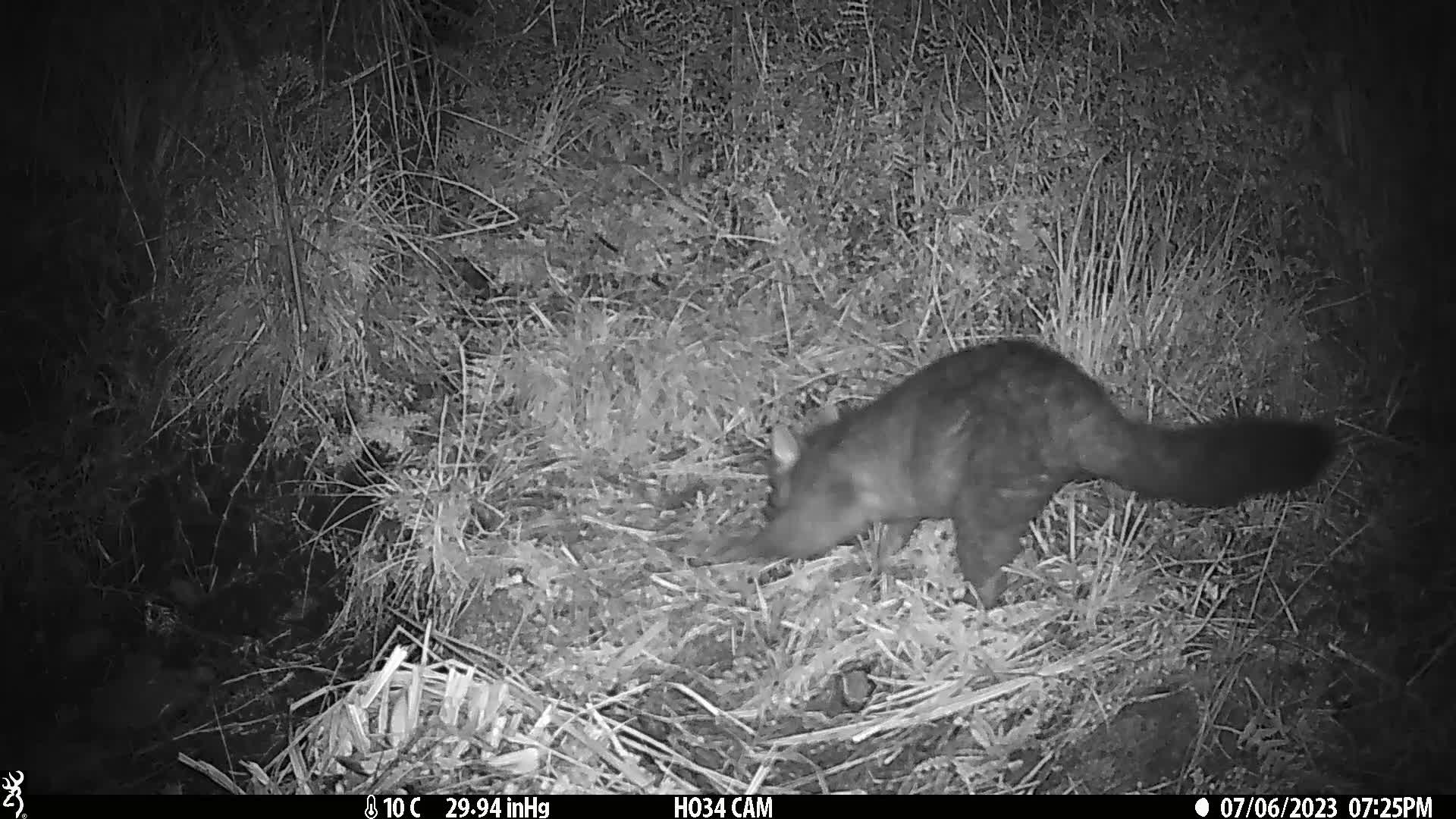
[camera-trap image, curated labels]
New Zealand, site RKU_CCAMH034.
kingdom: Animalia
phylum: Chordata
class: Mammalia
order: Diprotodontia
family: Phalangeridae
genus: Trichosurus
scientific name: Trichosurus vulpecula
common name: common brushtail possum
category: possum